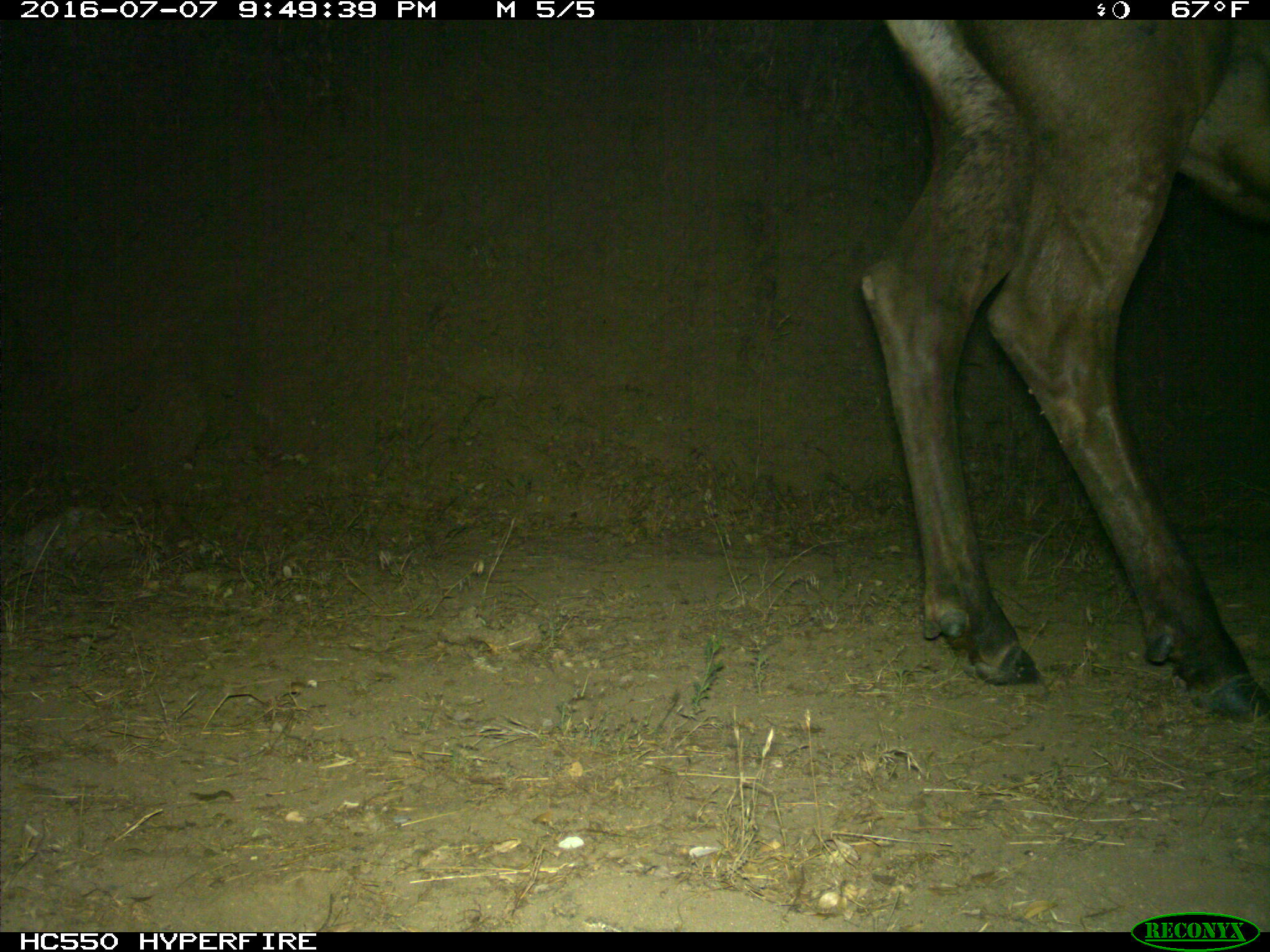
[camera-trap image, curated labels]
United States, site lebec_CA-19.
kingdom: Animalia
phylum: Chordata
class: Mammalia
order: Artiodactyla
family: Cervidae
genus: Cervus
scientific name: Cervus canadensis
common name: elk